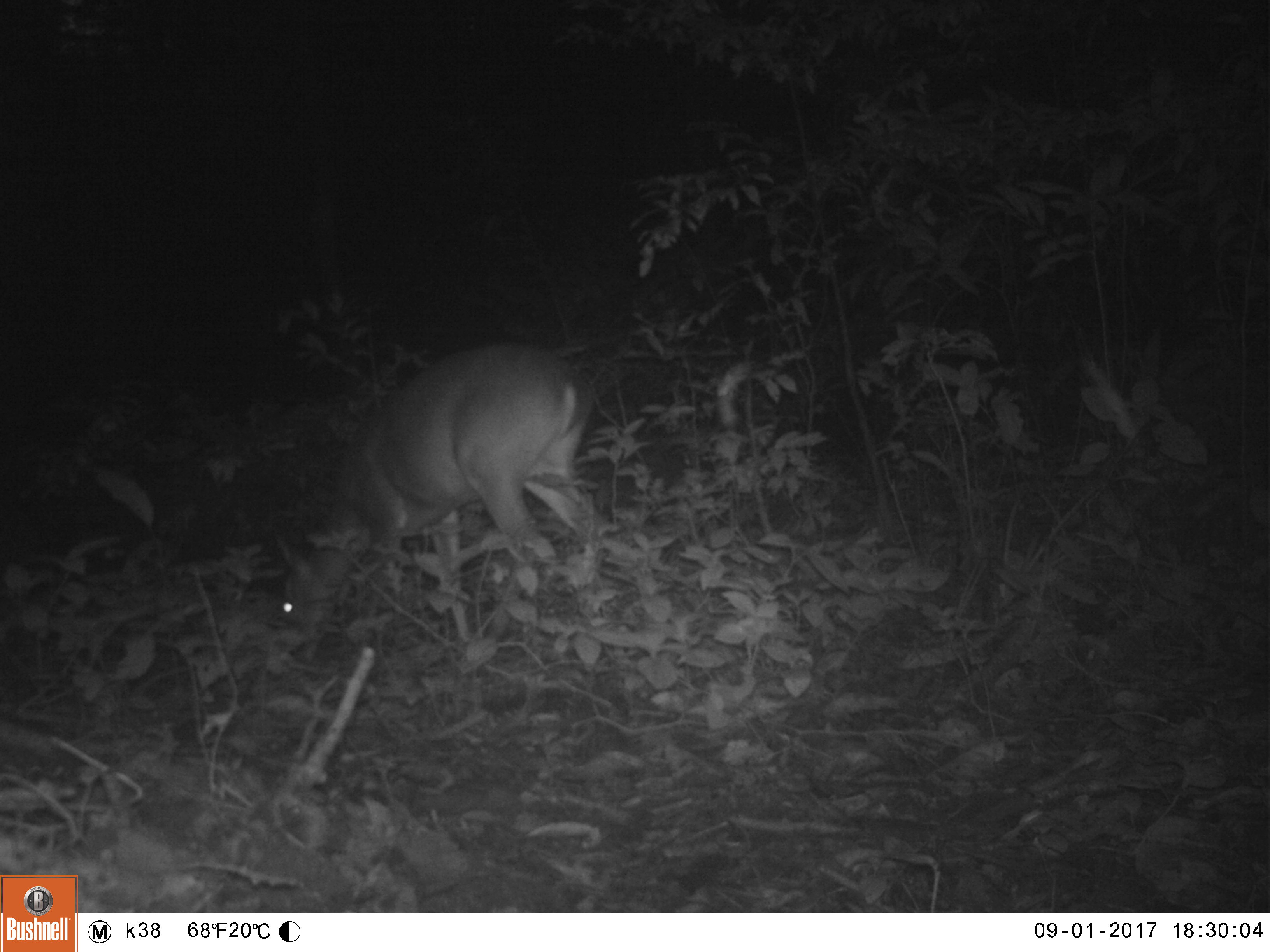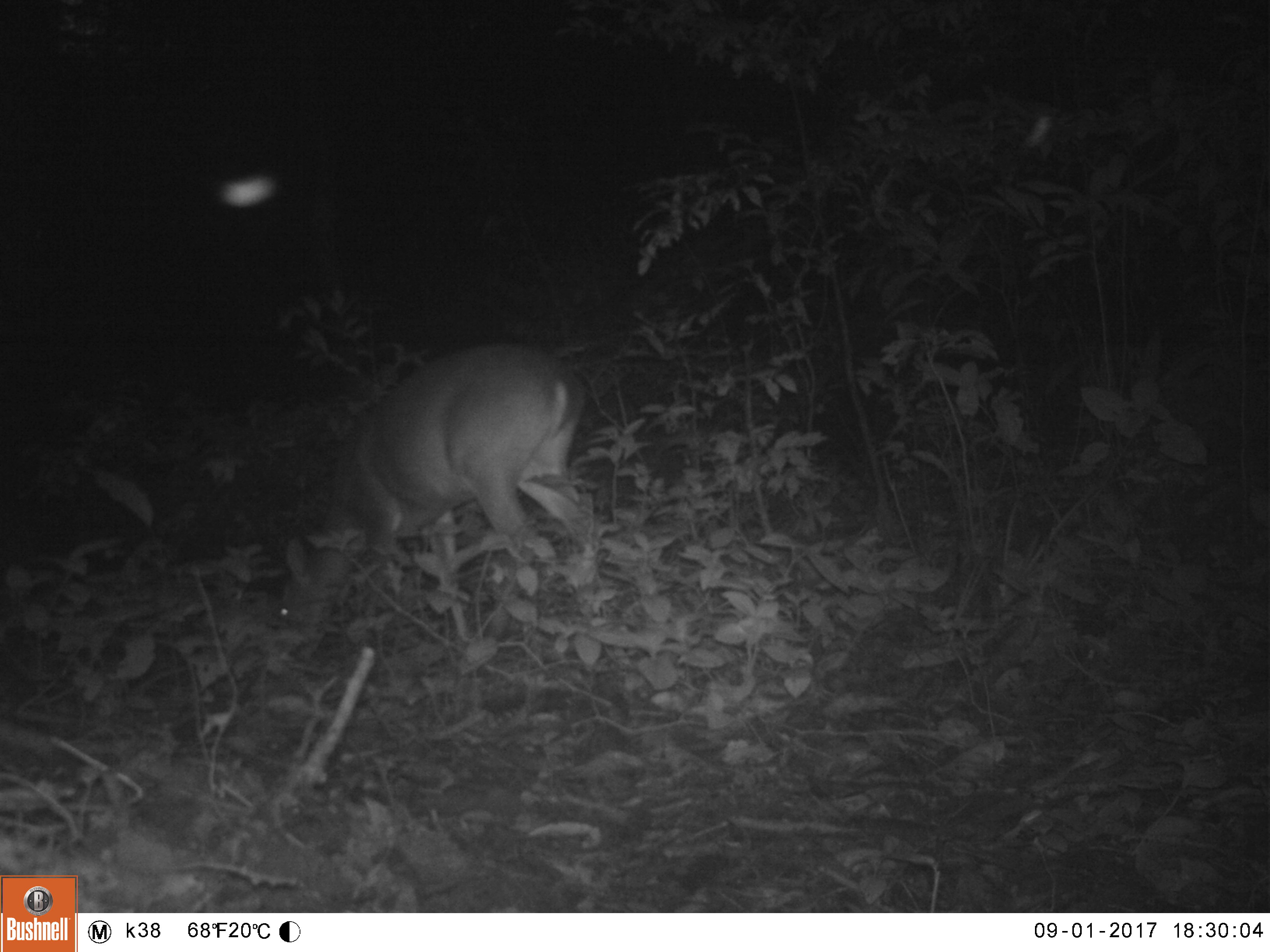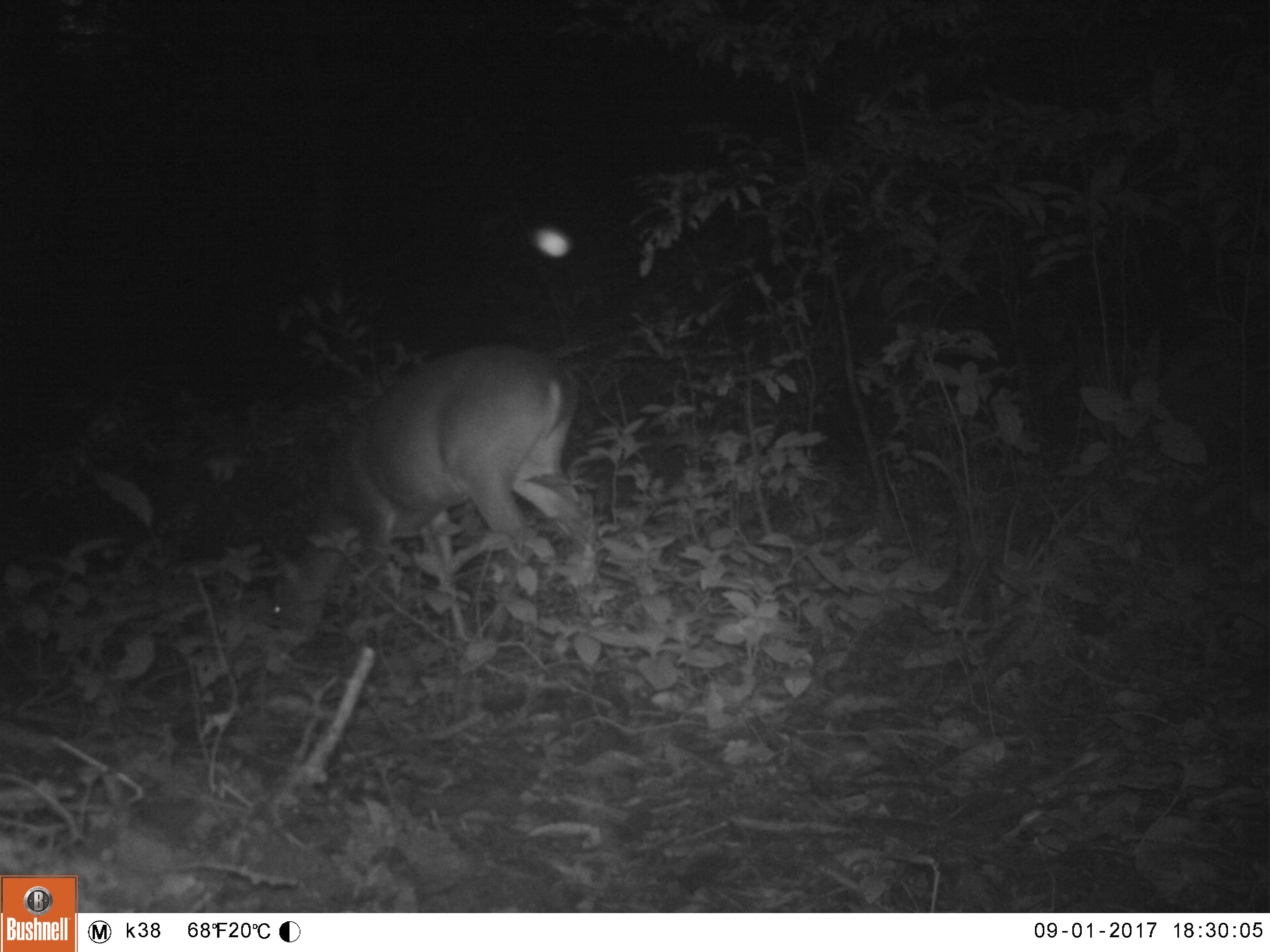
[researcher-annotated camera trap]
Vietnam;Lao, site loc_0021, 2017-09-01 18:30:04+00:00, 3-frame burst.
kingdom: Animalia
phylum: Chordata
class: Mammalia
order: Artiodactyla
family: Cervidae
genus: Muntiacus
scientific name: Muntiacus vuquangensis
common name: large-antlered muntjac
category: large antlered muntjac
Large antlered muntjac (large-antlered muntjac) (Muntiacus vuquangensis). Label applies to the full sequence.